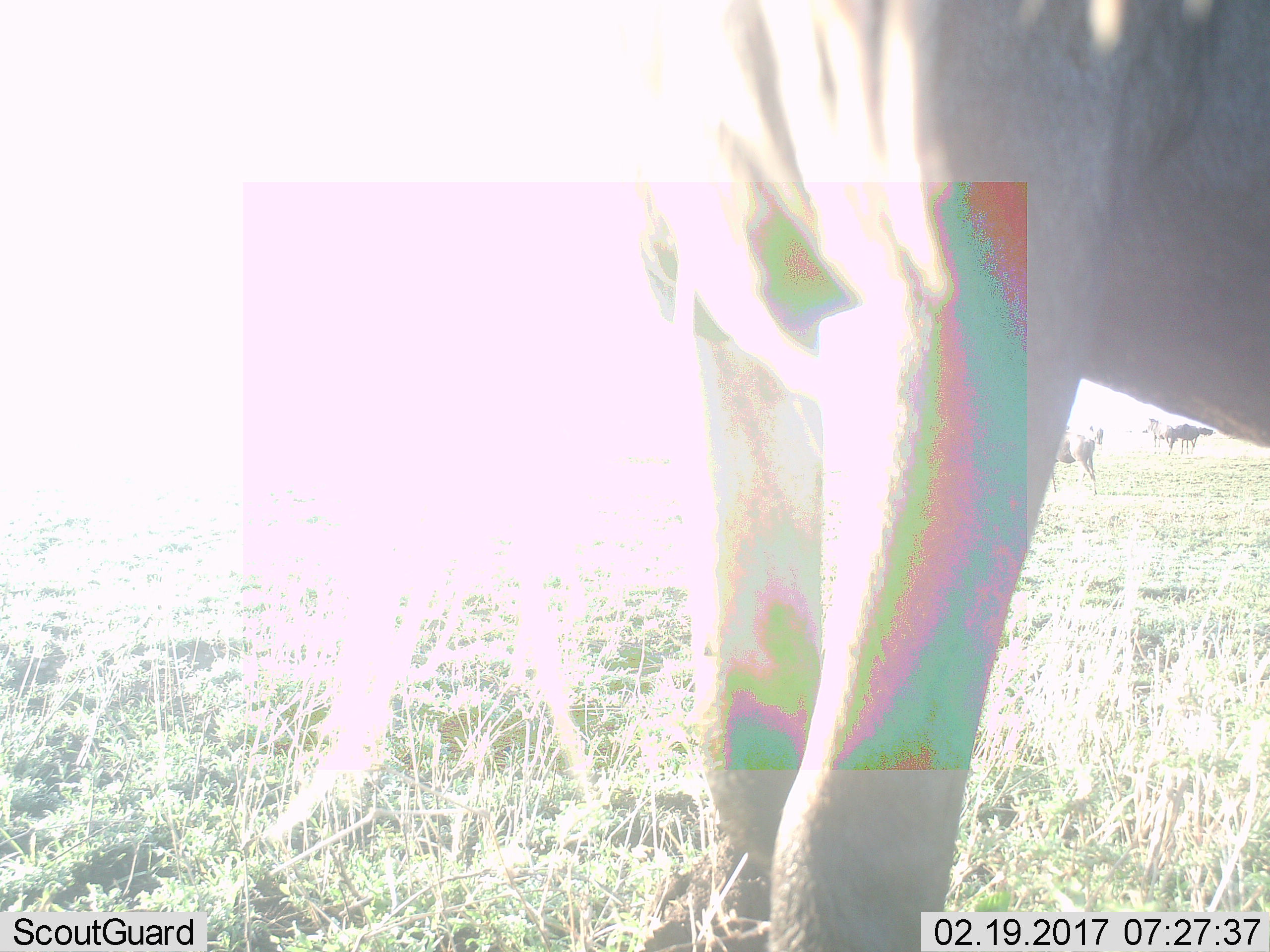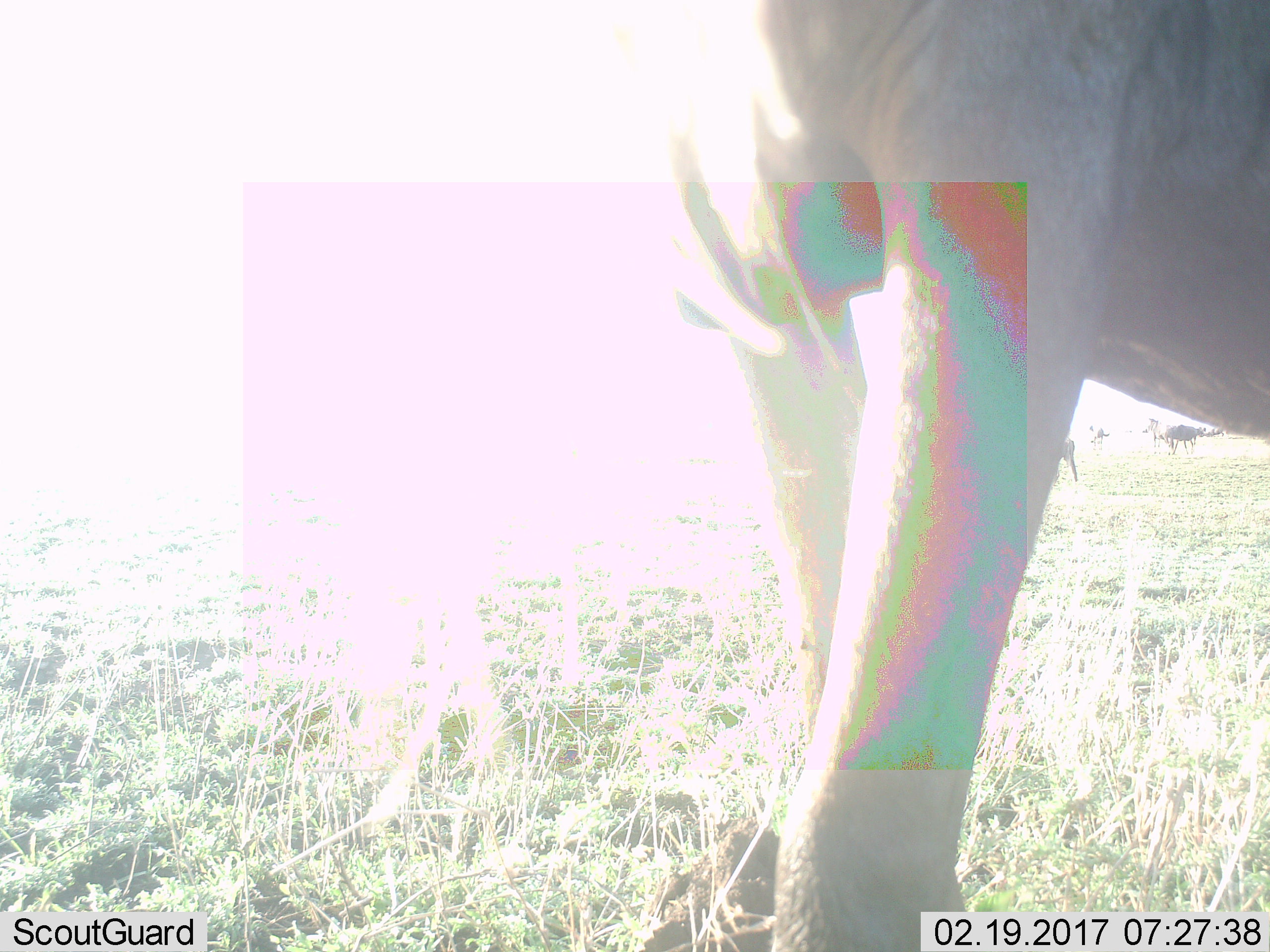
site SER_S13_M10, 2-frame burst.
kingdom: Animalia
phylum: Chordata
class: Mammalia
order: Artiodactyla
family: Bovidae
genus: Connochaetes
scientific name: Connochaetes taurinus taurinus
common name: blue wildebeest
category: wildebeestblue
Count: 4.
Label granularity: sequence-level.